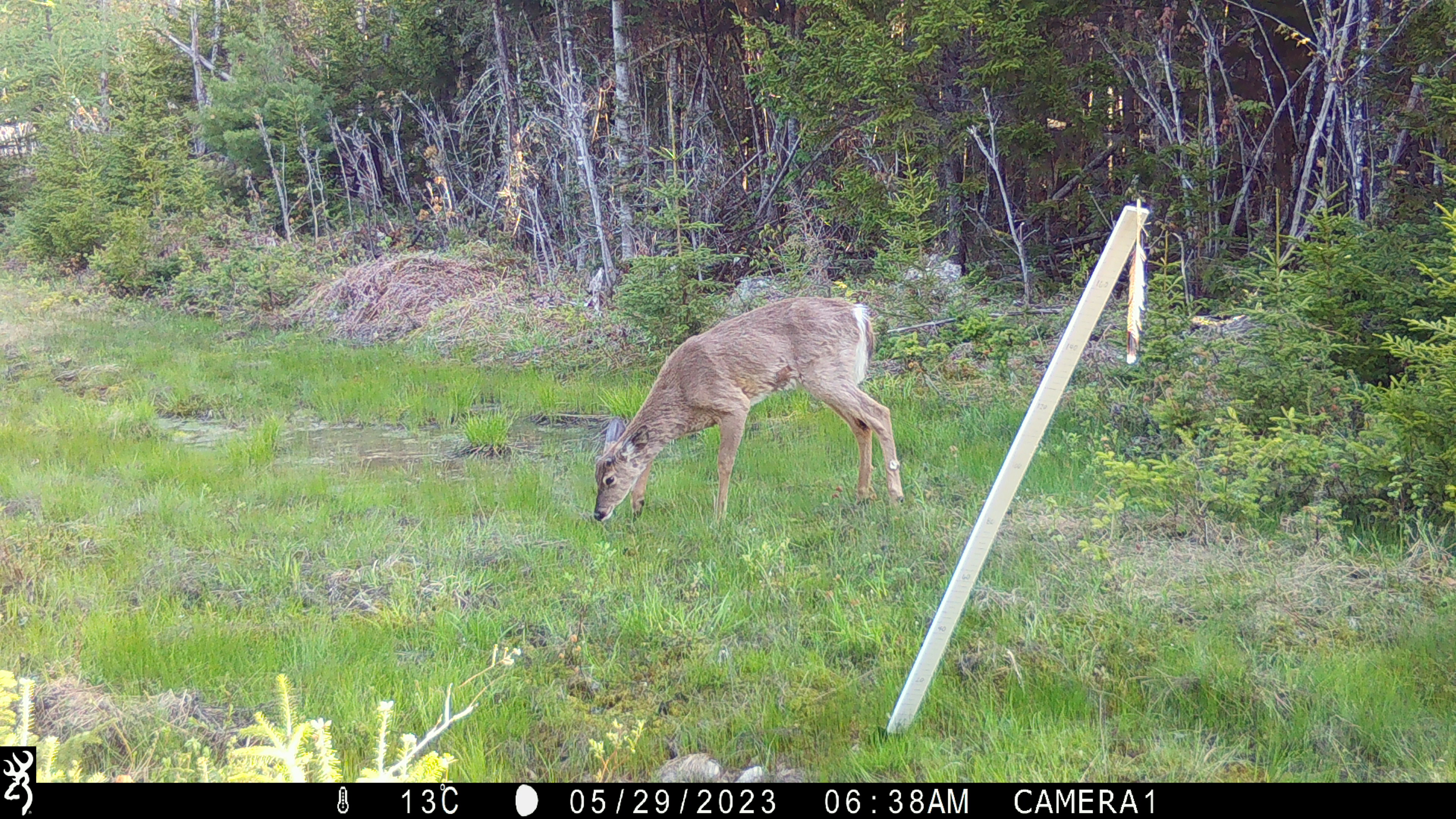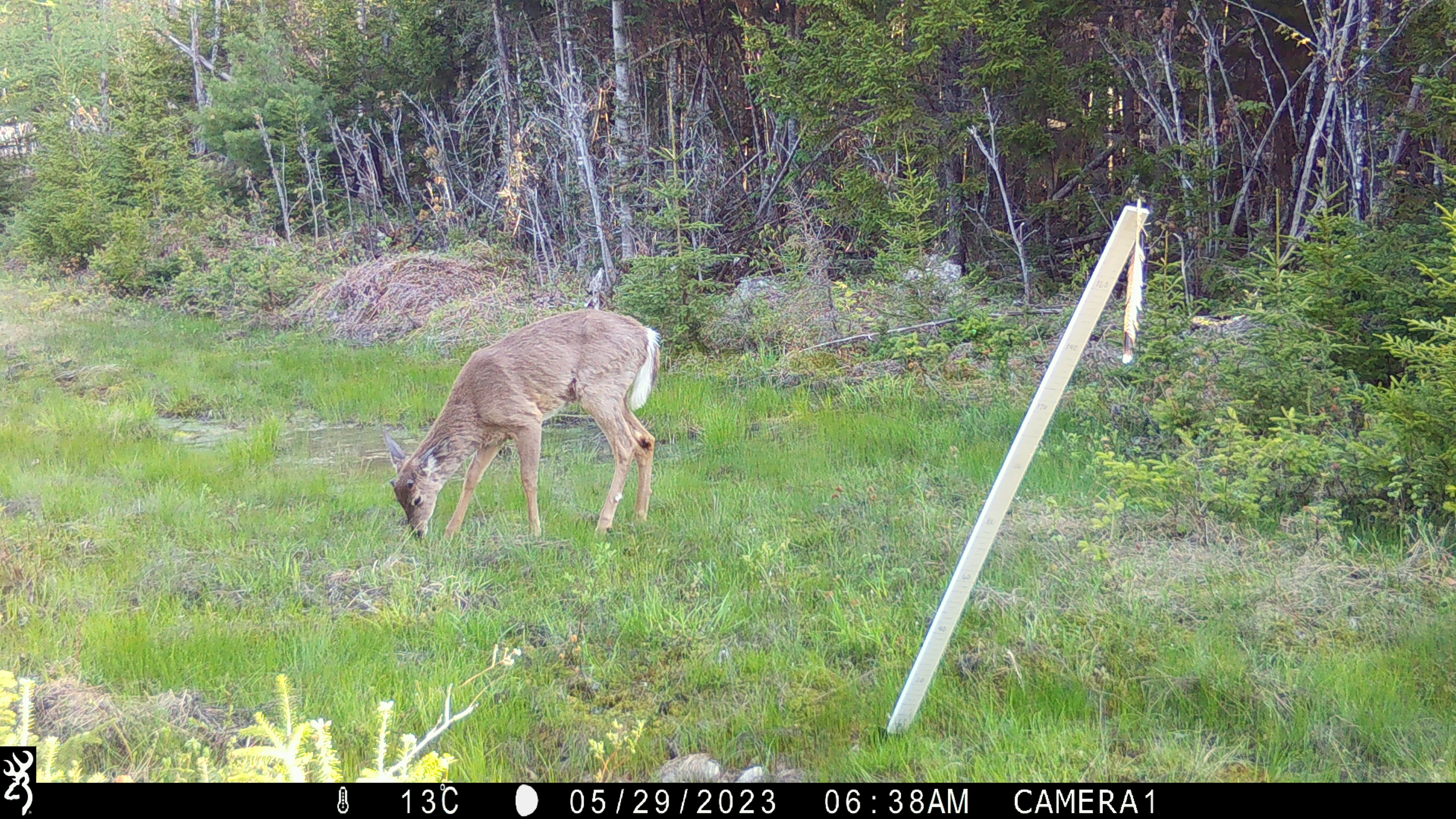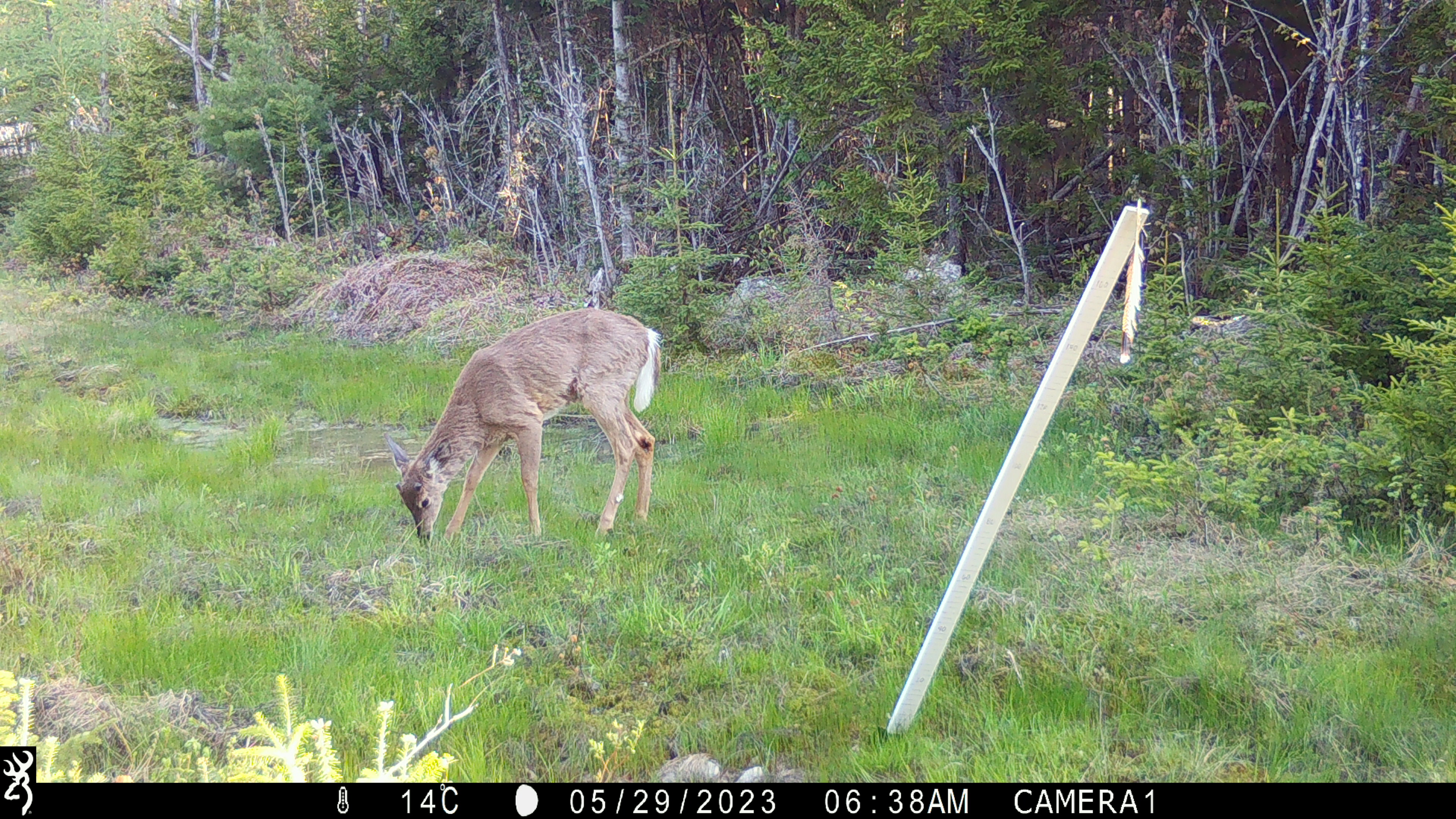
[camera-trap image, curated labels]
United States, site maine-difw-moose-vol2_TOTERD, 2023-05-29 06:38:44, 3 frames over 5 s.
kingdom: Animalia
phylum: Chordata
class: Mammalia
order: Artiodactyla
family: Cervidae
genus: Odocoileus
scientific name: Odocoileus virginianus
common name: white-tailed deer